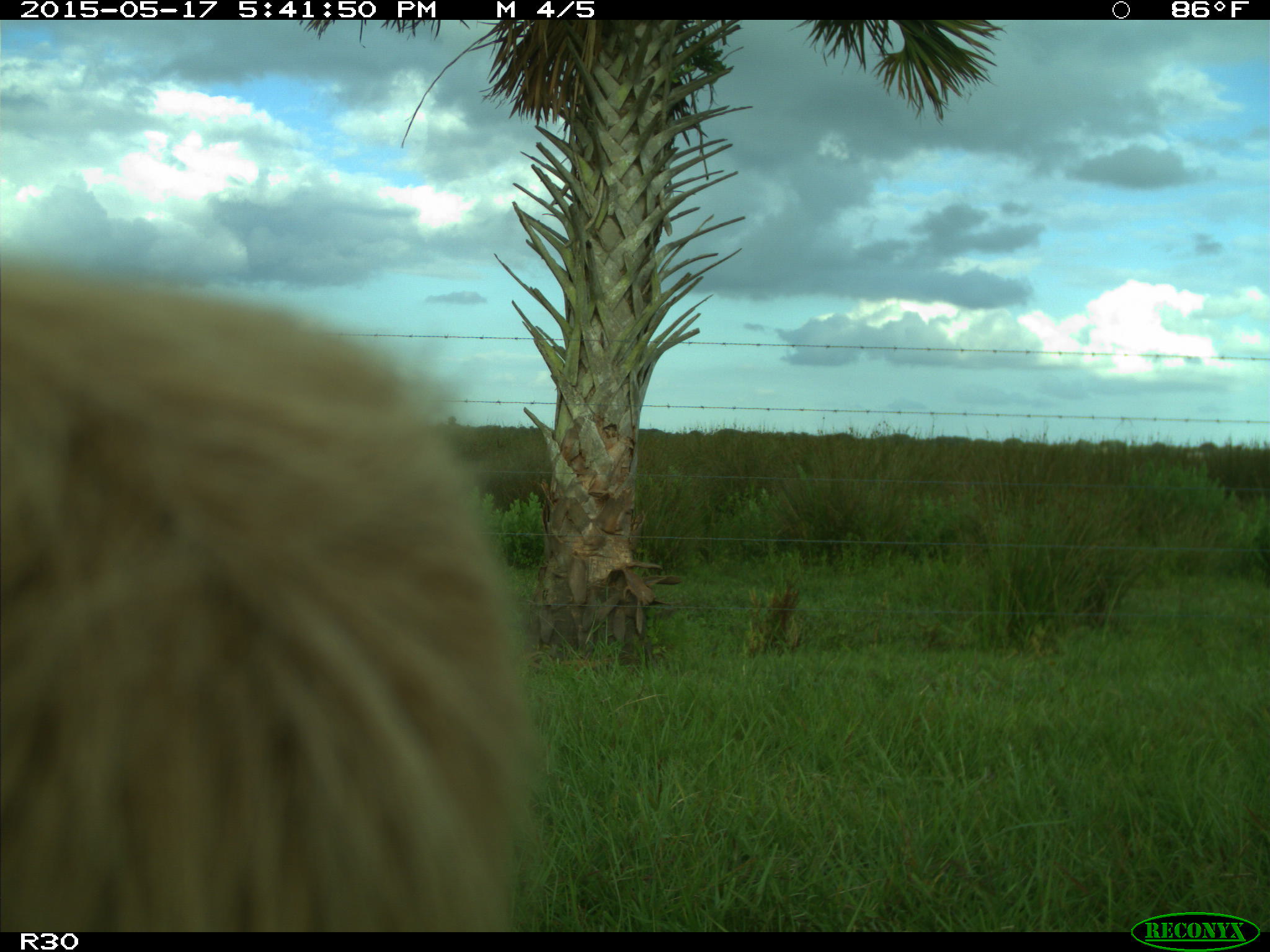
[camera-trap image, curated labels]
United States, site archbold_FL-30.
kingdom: Animalia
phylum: Chordata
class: Mammalia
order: Artiodactyla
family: Bovidae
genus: Bos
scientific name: Bos taurus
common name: domestic cow